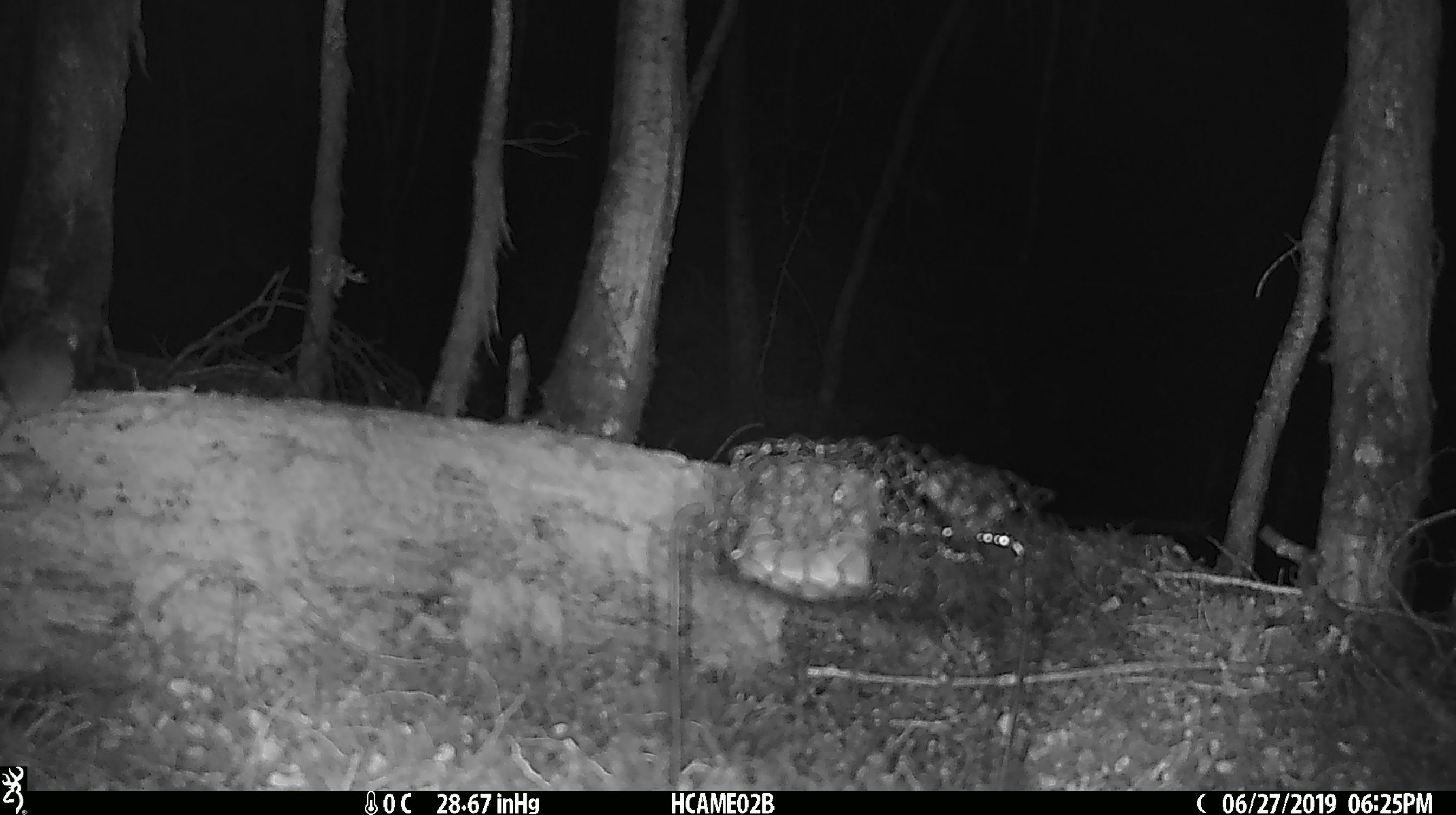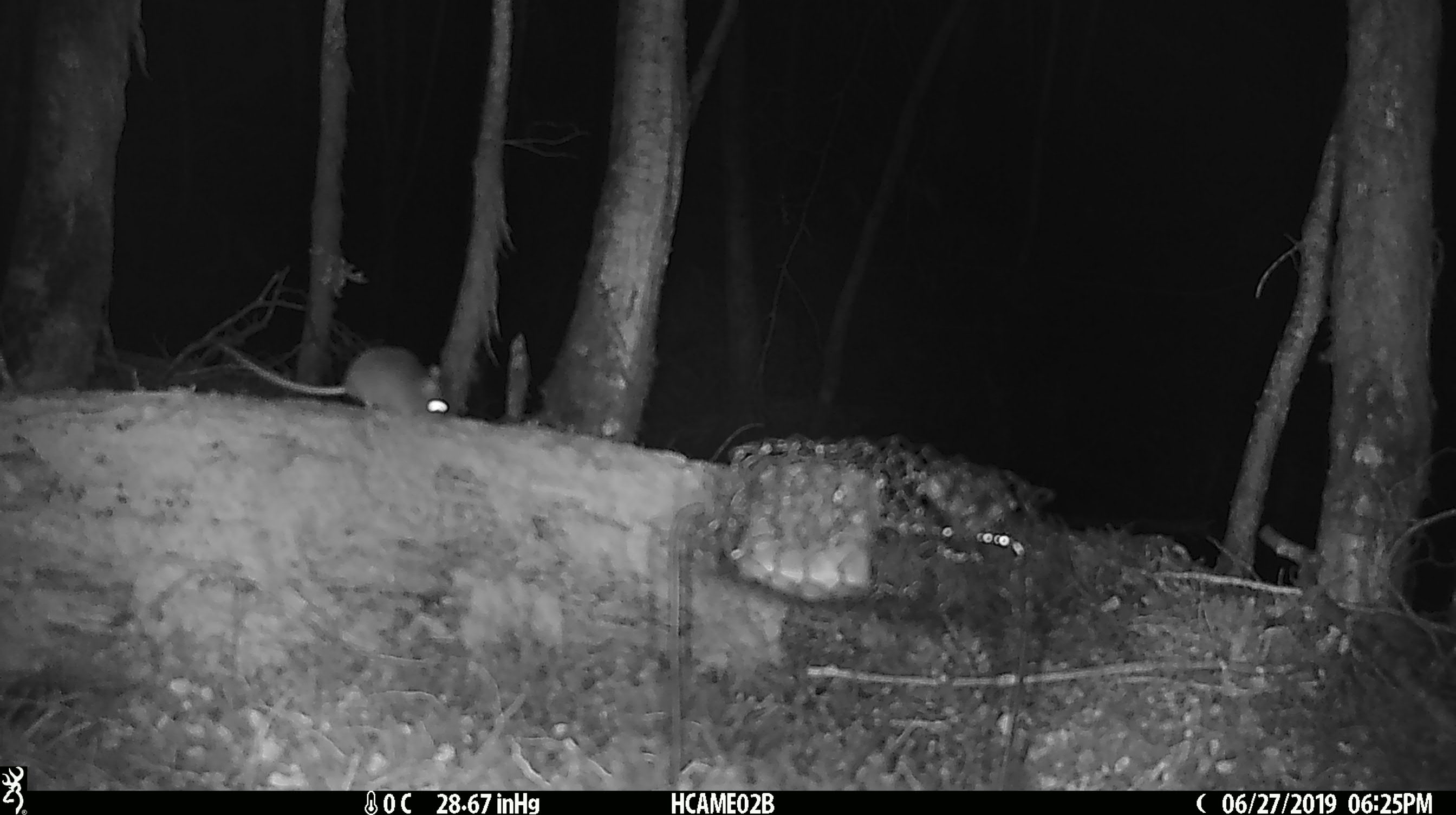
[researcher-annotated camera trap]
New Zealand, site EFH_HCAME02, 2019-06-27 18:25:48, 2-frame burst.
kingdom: Animalia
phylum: Chordata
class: Mammalia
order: Rodentia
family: Muridae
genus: Mus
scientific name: Mus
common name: mouse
Mouse (Mus).